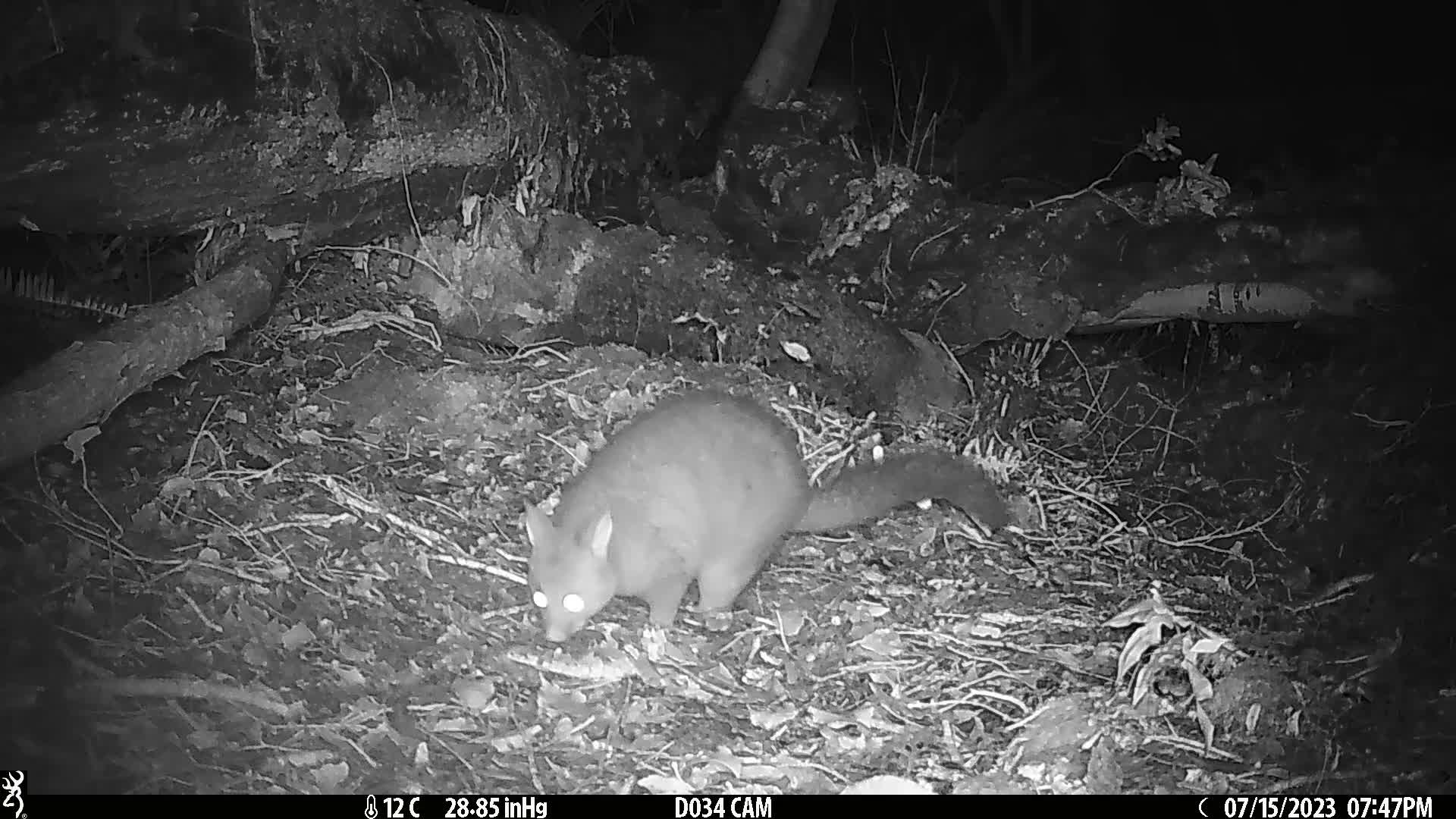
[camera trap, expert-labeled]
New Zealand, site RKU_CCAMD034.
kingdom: Animalia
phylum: Chordata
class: Mammalia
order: Diprotodontia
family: Phalangeridae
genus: Trichosurus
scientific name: Trichosurus vulpecula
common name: common brushtail possum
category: possum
Possum (common brushtail possum) (Trichosurus vulpecula).